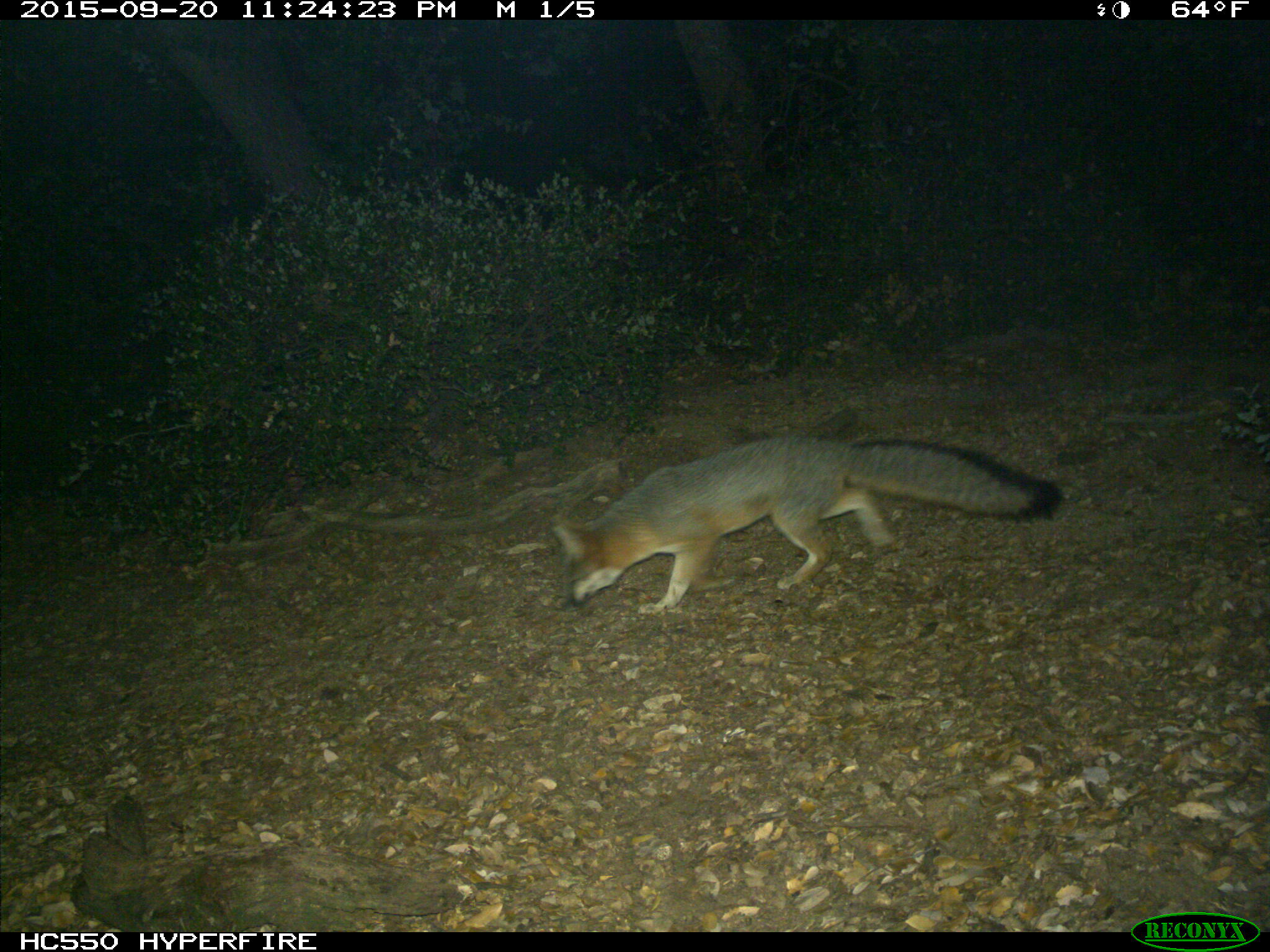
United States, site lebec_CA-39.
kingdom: Animalia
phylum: Chordata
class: Mammalia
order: Carnivora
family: Canidae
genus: Urocyon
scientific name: Urocyon cinereoargenteus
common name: gray fox